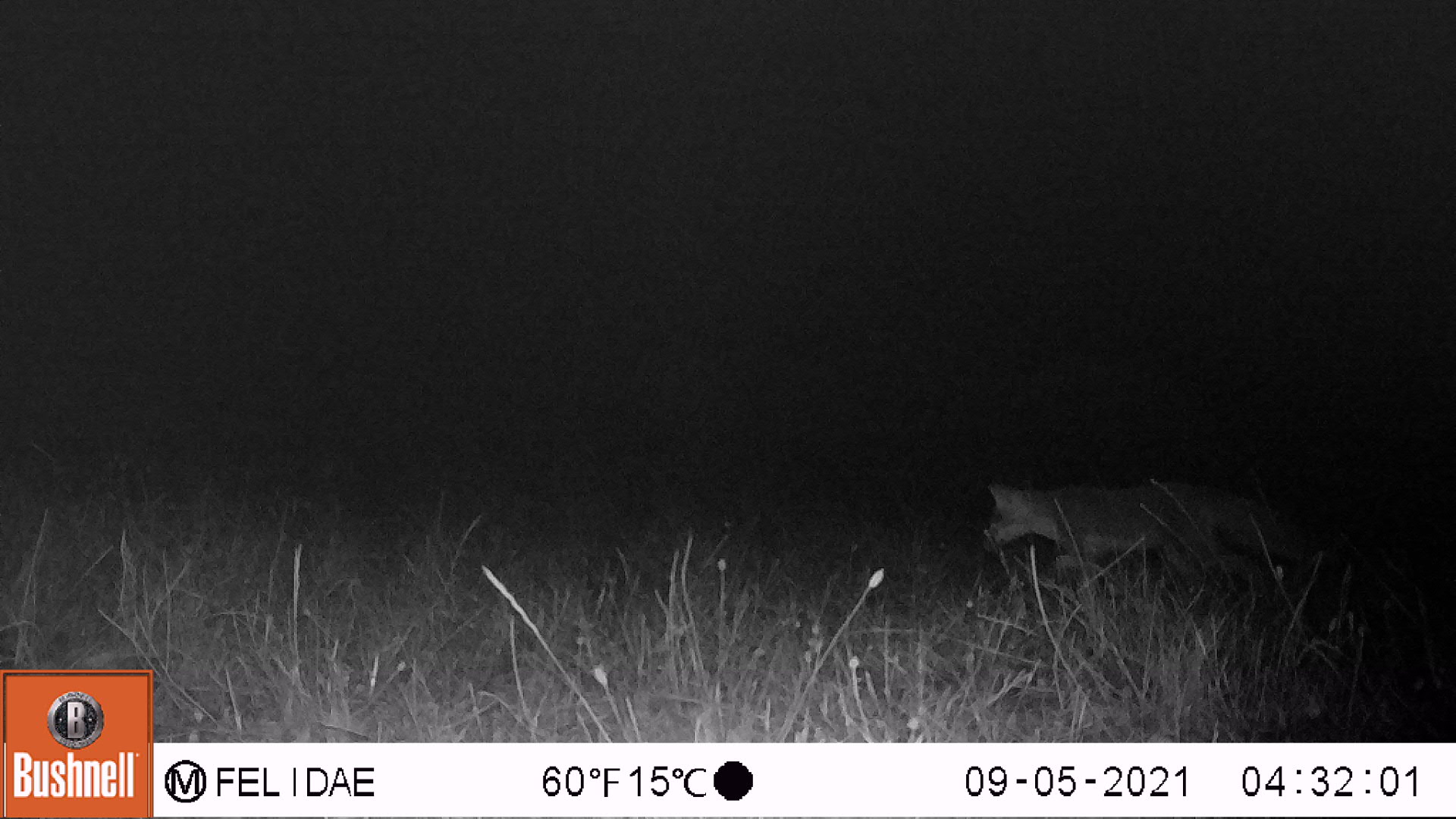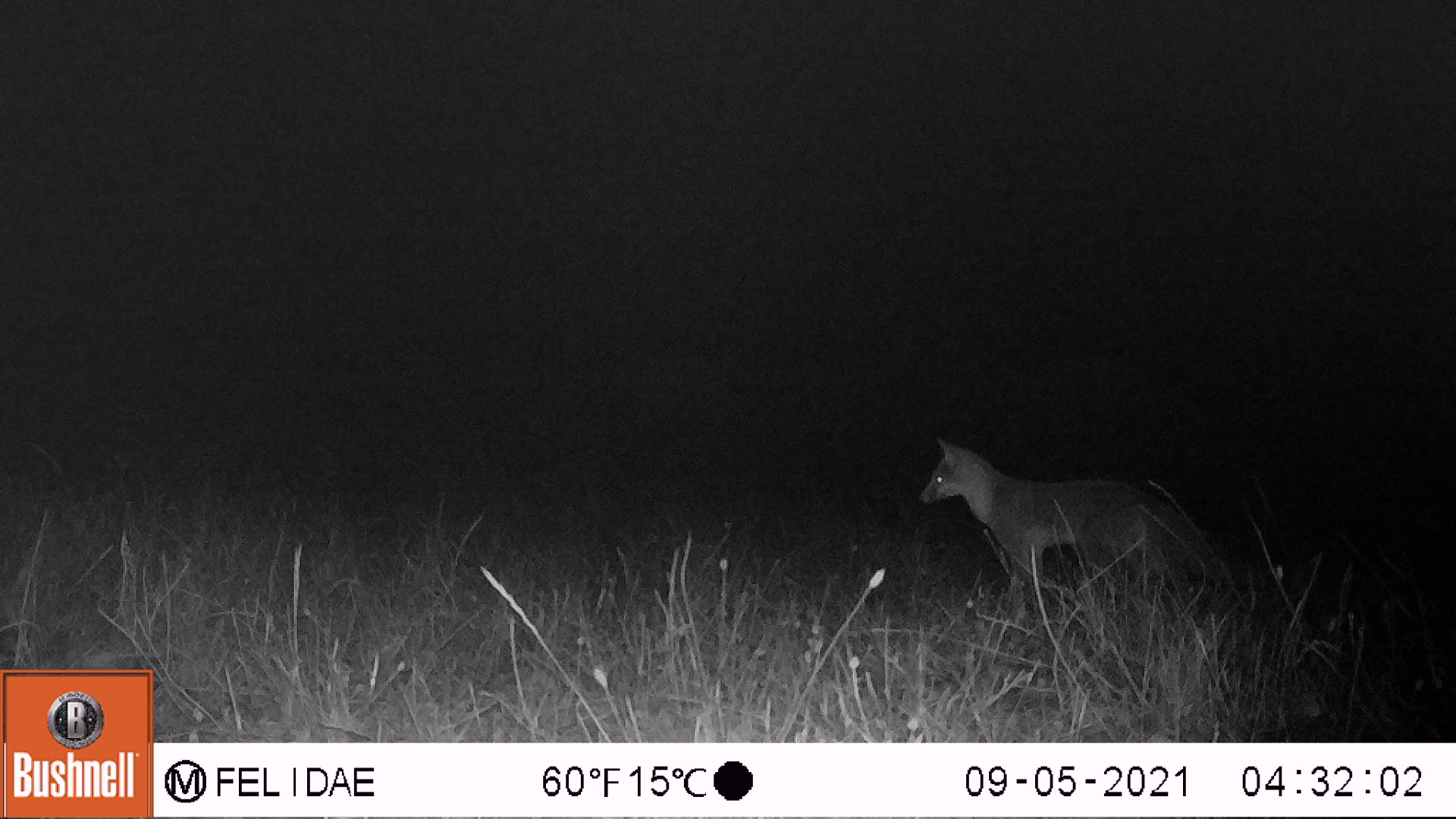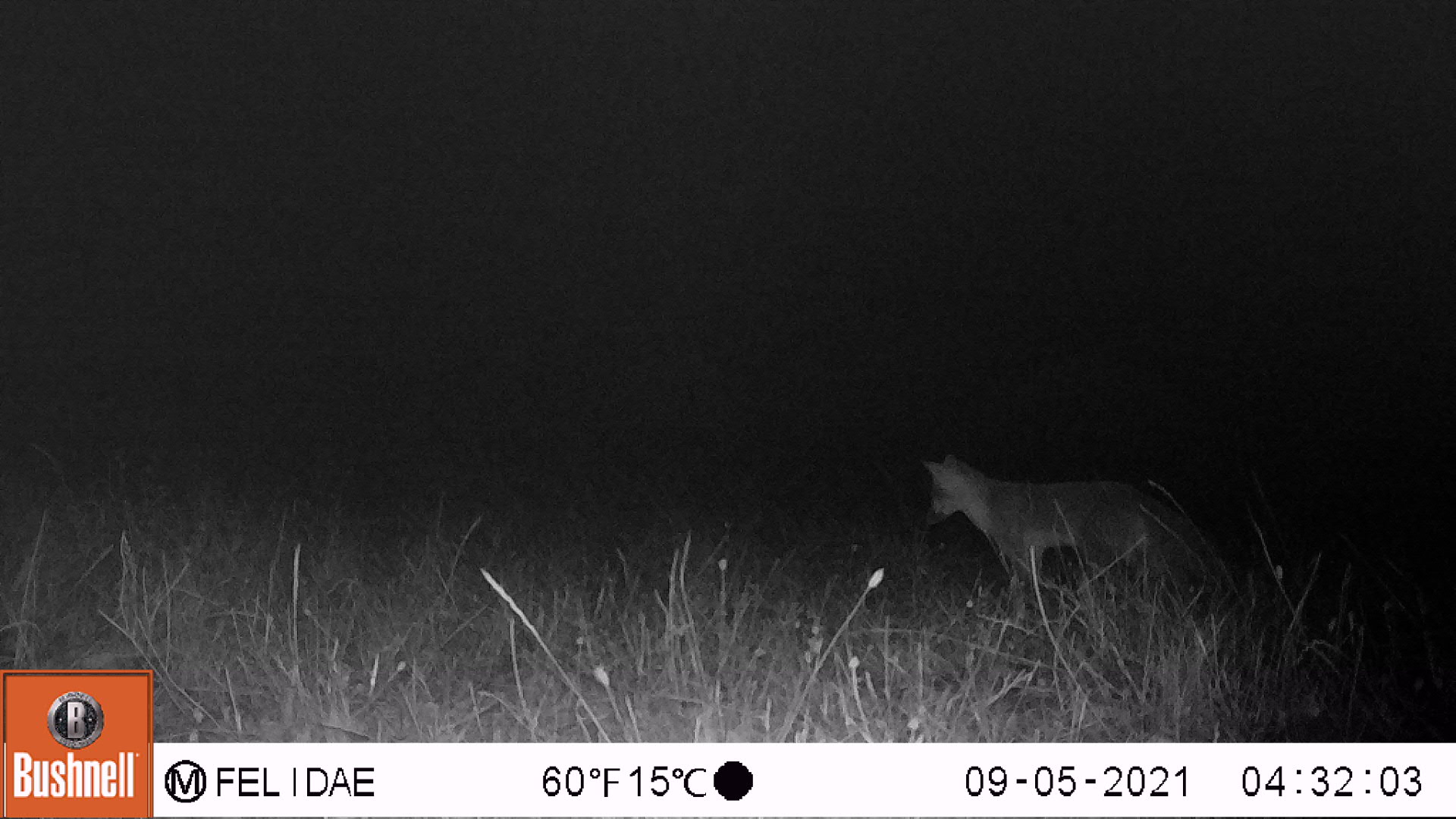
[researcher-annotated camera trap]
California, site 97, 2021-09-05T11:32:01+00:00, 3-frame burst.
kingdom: Animalia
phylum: Chordata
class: Mammalia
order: Carnivora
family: Canidae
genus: Urocyon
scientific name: Urocyon cinereoargenteus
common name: gray fox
Gray fox (Urocyon cinereoargenteus).